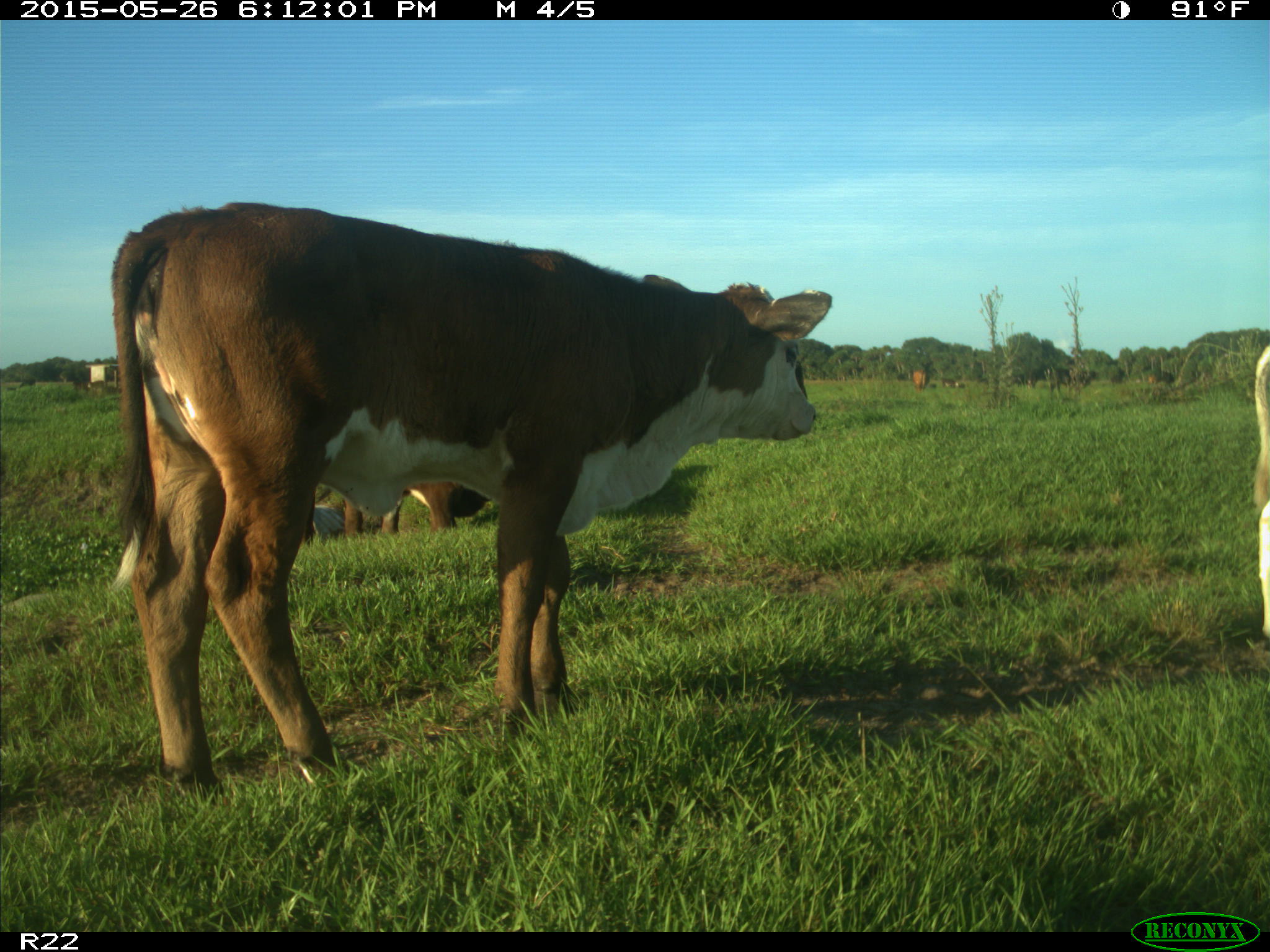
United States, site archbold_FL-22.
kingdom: Animalia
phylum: Chordata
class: Mammalia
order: Artiodactyla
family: Bovidae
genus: Bos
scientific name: Bos taurus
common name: domestic cow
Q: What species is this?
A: Bos taurus (domestic cow).